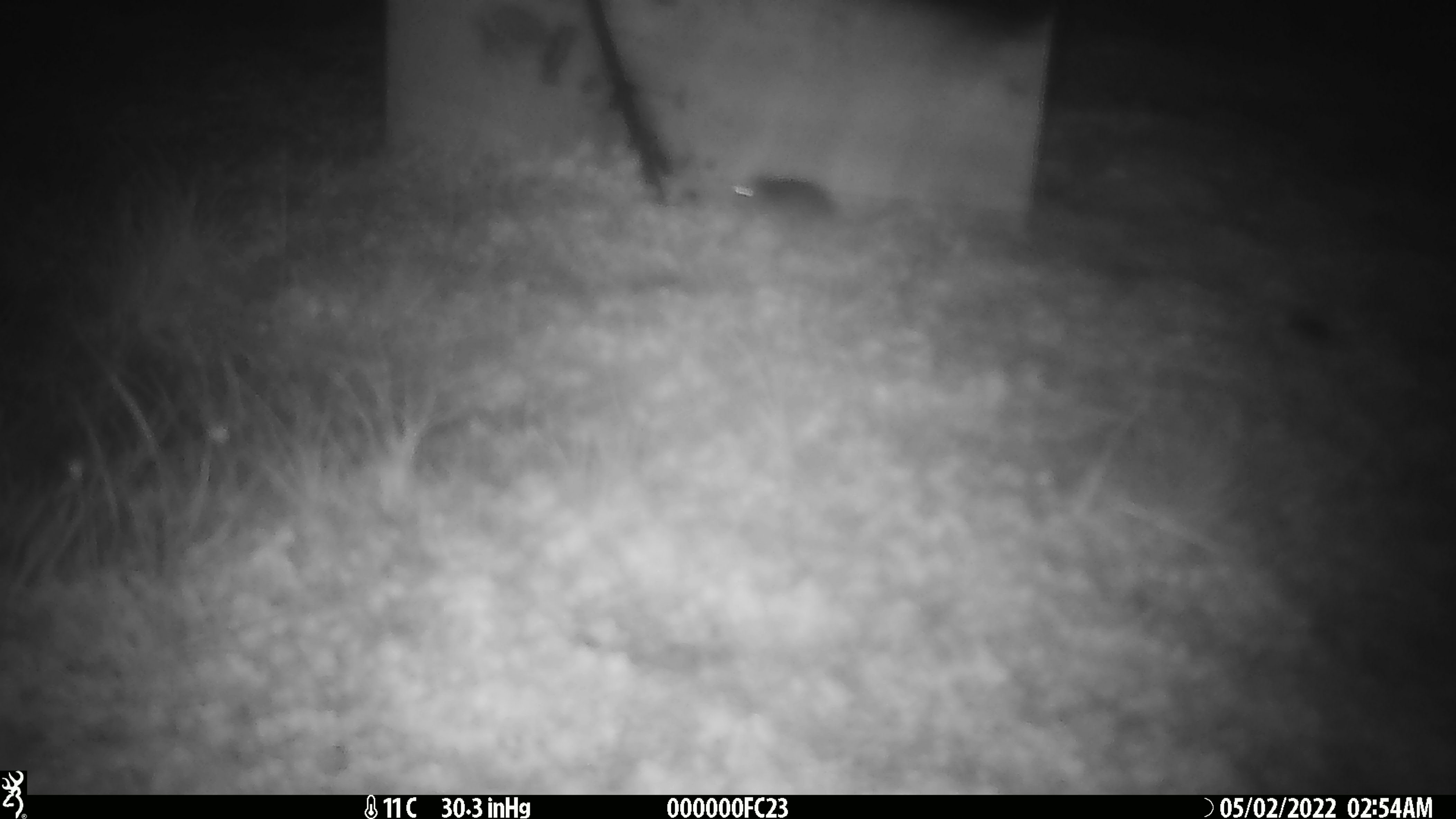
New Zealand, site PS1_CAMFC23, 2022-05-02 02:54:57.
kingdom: Animalia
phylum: Chordata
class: Mammalia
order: Rodentia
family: Muridae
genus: Mus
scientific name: Mus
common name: mouse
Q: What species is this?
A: Mouse (Mus).